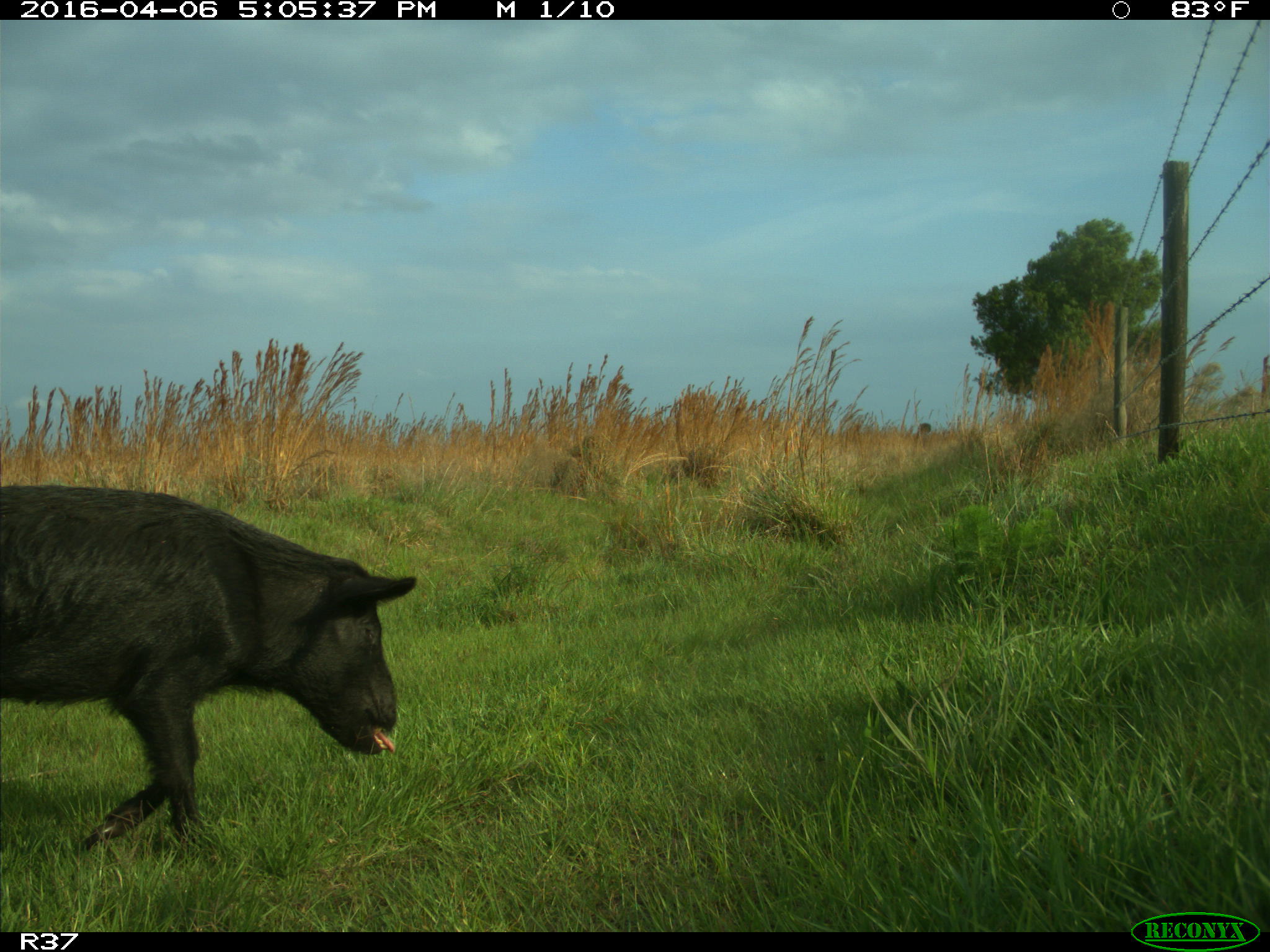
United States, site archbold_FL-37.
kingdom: Animalia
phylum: Chordata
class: Mammalia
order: Artiodactyla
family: Suidae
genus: Sus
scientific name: Sus scrofa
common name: wild boar